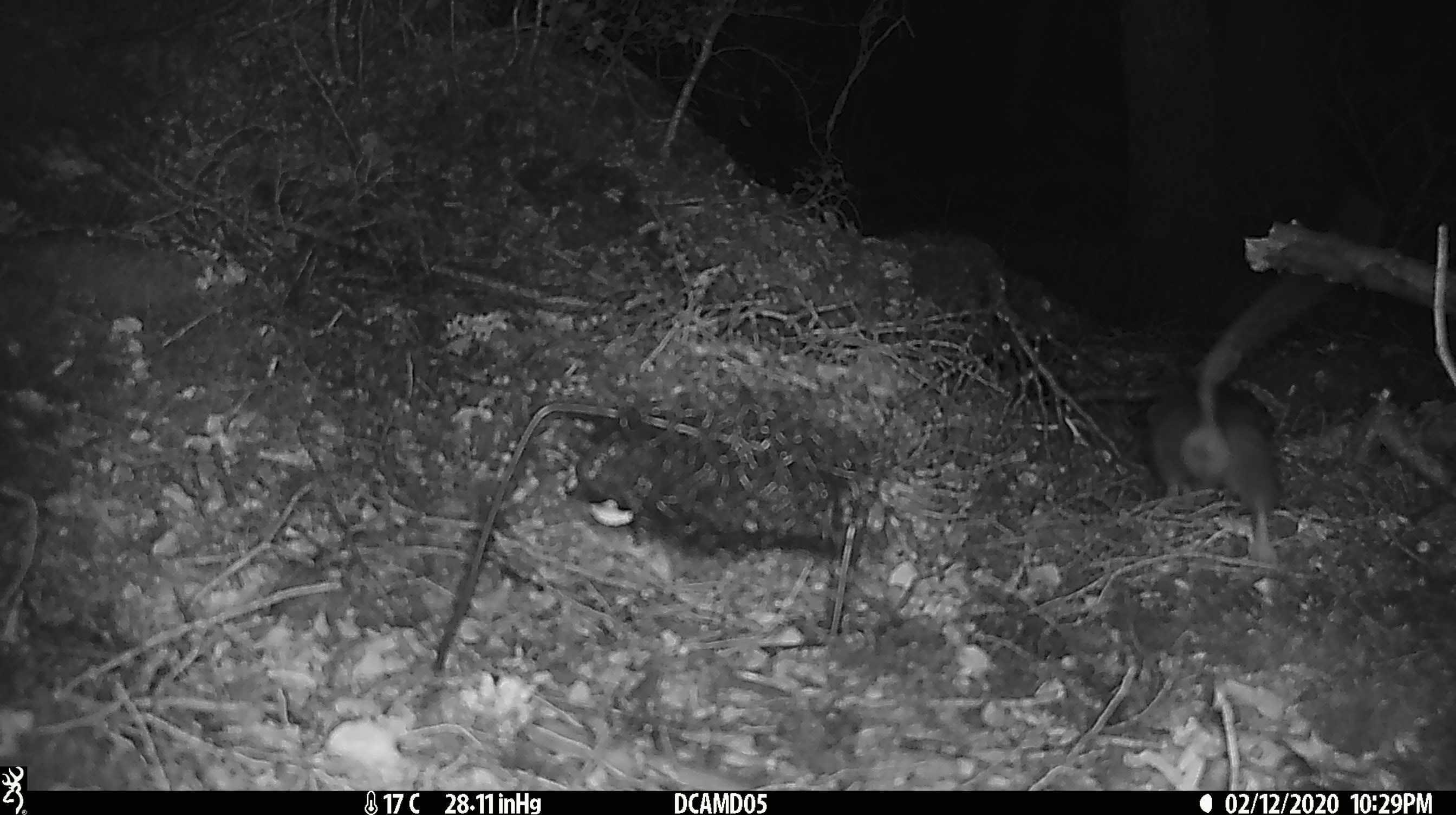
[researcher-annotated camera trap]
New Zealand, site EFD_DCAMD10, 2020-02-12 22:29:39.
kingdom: Animalia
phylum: Chordata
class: Mammalia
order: Rodentia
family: Muridae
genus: Rattus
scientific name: Rattus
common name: rat